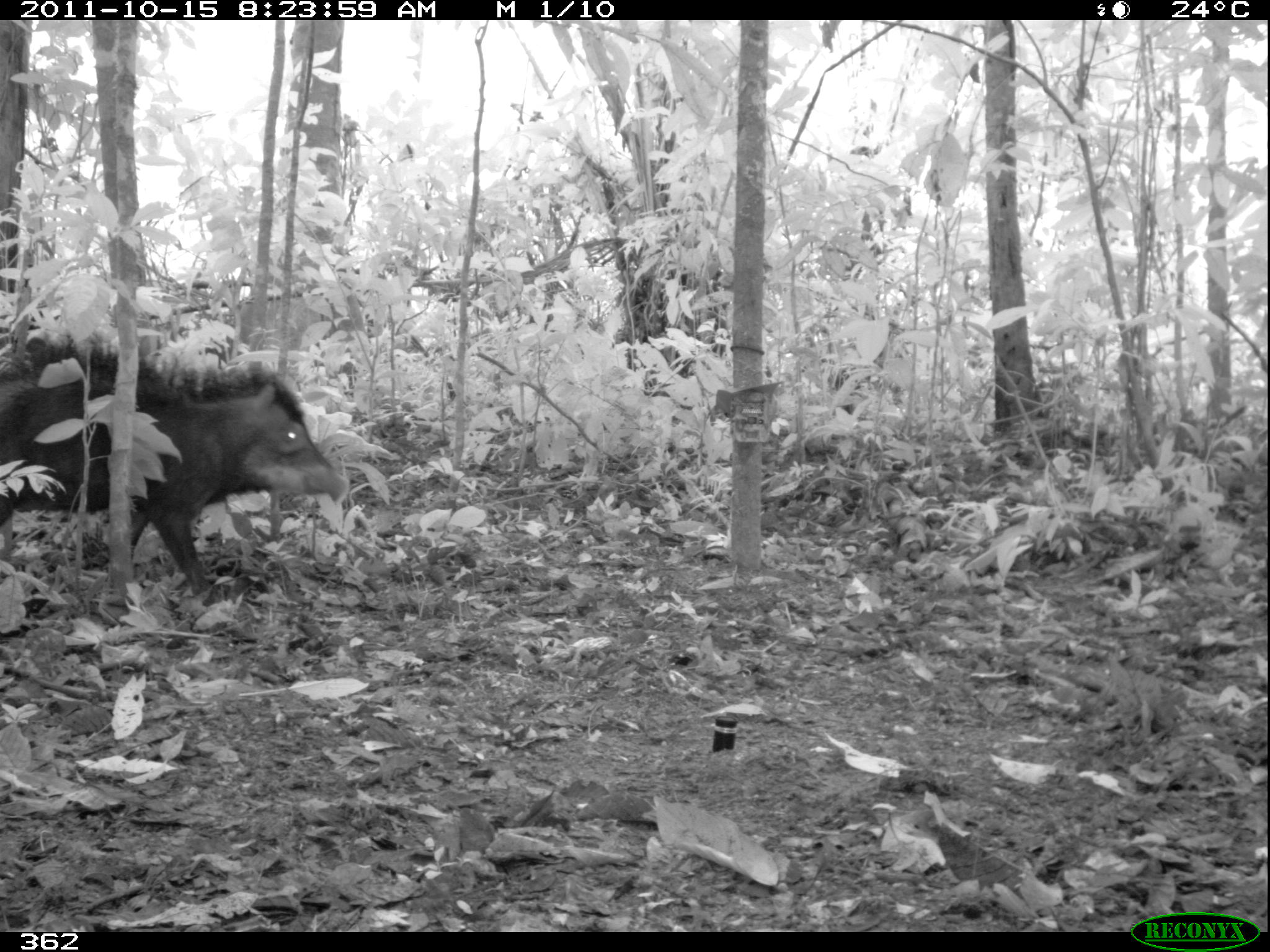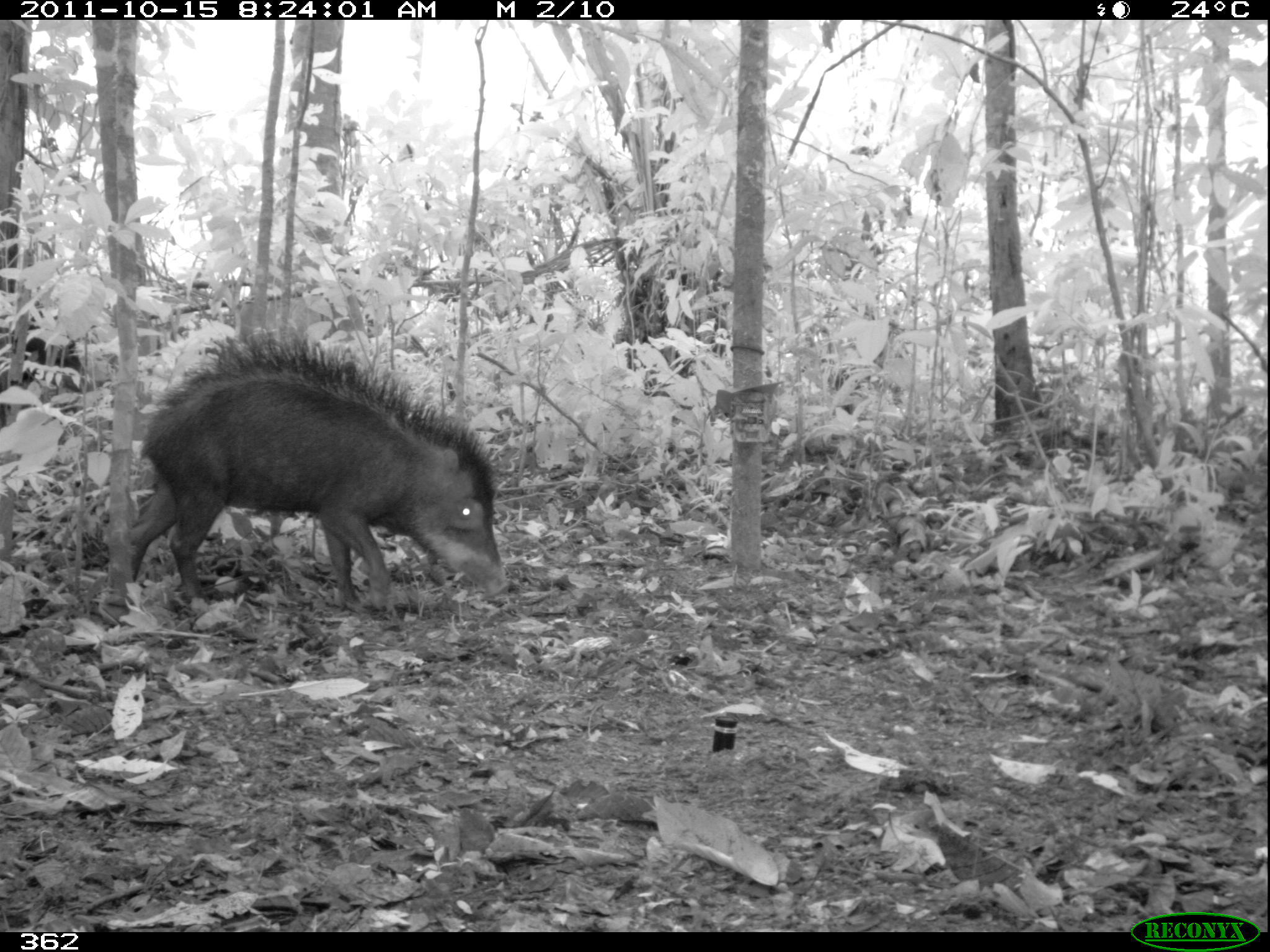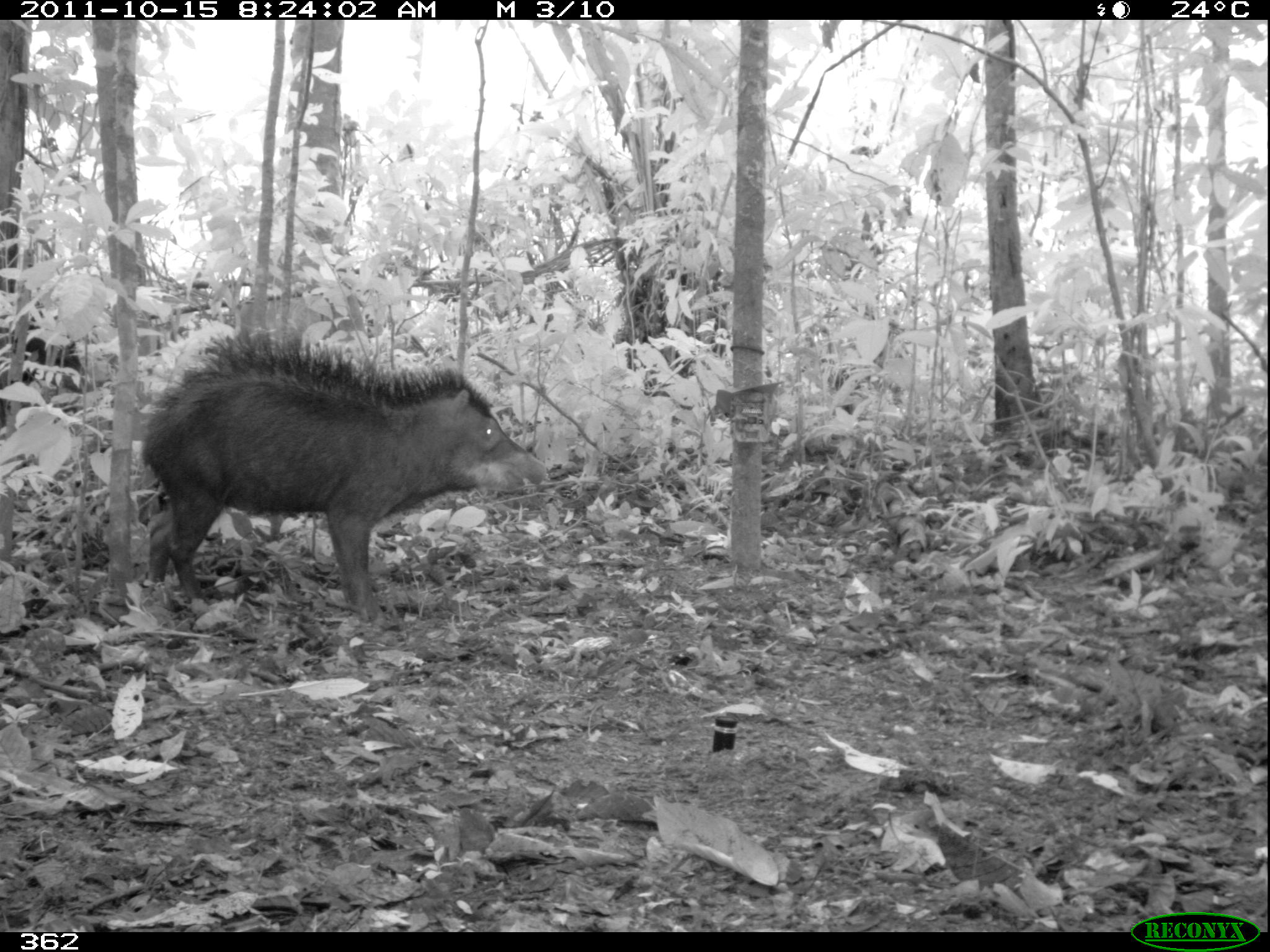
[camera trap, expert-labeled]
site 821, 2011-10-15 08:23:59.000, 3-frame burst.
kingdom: Animalia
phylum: Chordata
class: Mammalia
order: Artiodactyla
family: Tayassuidae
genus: Tayassu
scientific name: Tayassu pecari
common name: white-lipped peccary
Tayassu pecari (white-lipped peccary).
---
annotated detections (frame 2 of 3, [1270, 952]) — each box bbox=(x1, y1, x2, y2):
tayassu pecari: bbox=(128, 327, 509, 612)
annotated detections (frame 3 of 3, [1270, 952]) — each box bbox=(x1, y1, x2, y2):
tayassu pecari: bbox=(138, 332, 547, 623)